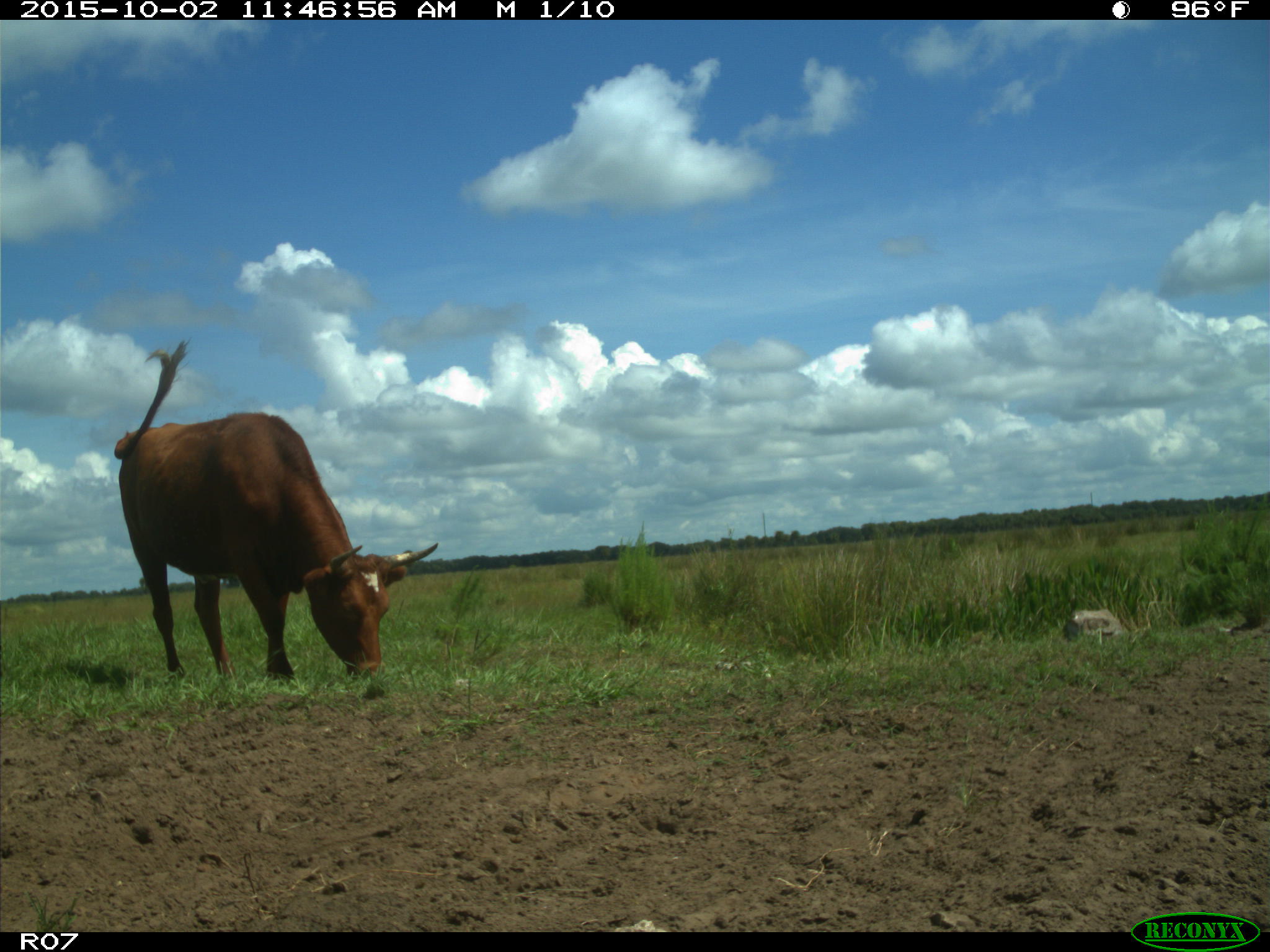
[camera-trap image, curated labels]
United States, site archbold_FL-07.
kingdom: Animalia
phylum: Chordata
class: Mammalia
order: Artiodactyla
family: Bovidae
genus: Bos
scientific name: Bos taurus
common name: domestic cow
Bos taurus (domestic cow).